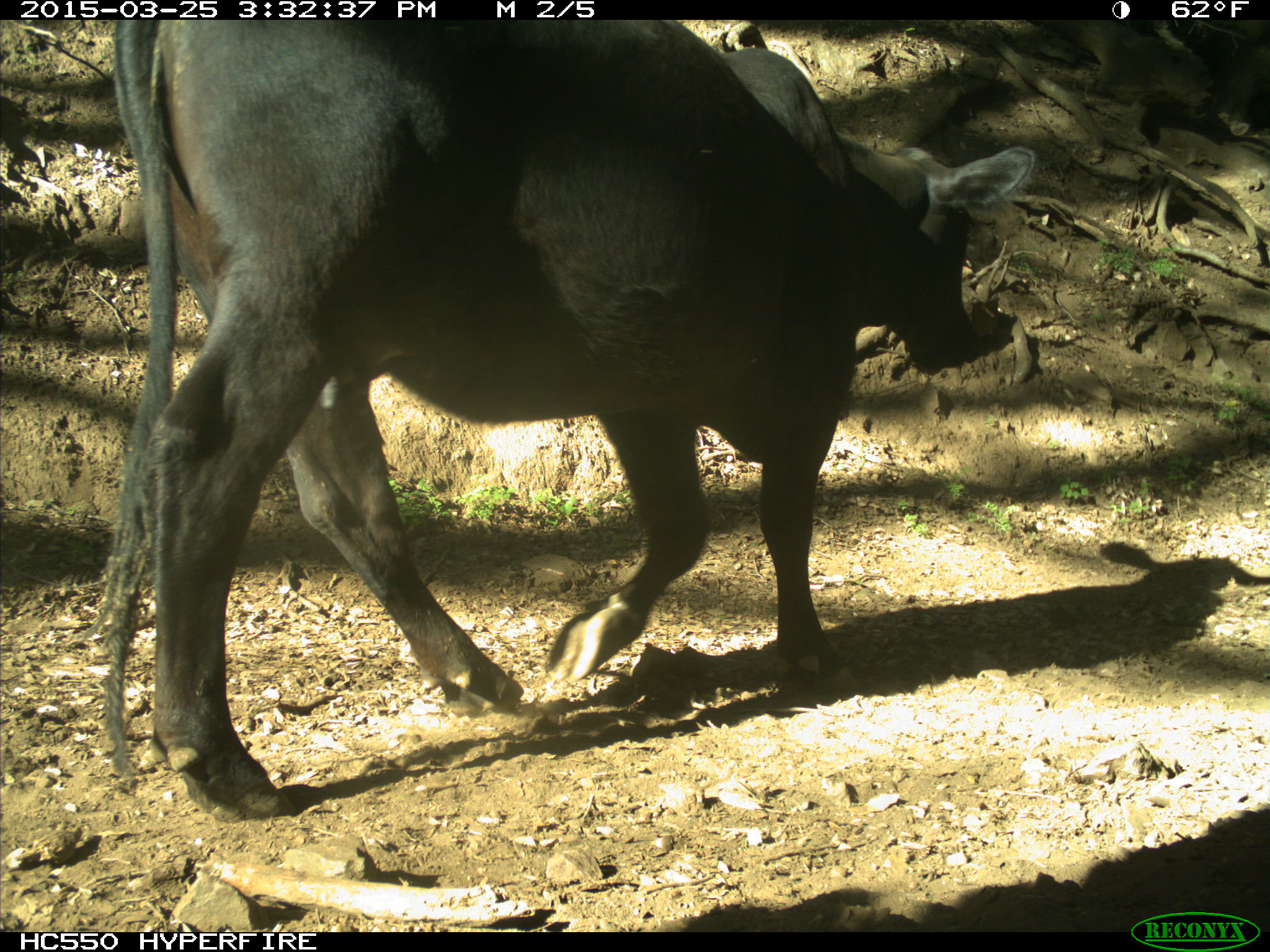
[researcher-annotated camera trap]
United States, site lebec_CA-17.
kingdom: Animalia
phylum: Chordata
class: Mammalia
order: Artiodactyla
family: Bovidae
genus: Bos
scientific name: Bos taurus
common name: domestic cow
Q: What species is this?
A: Bos taurus (domestic cow).